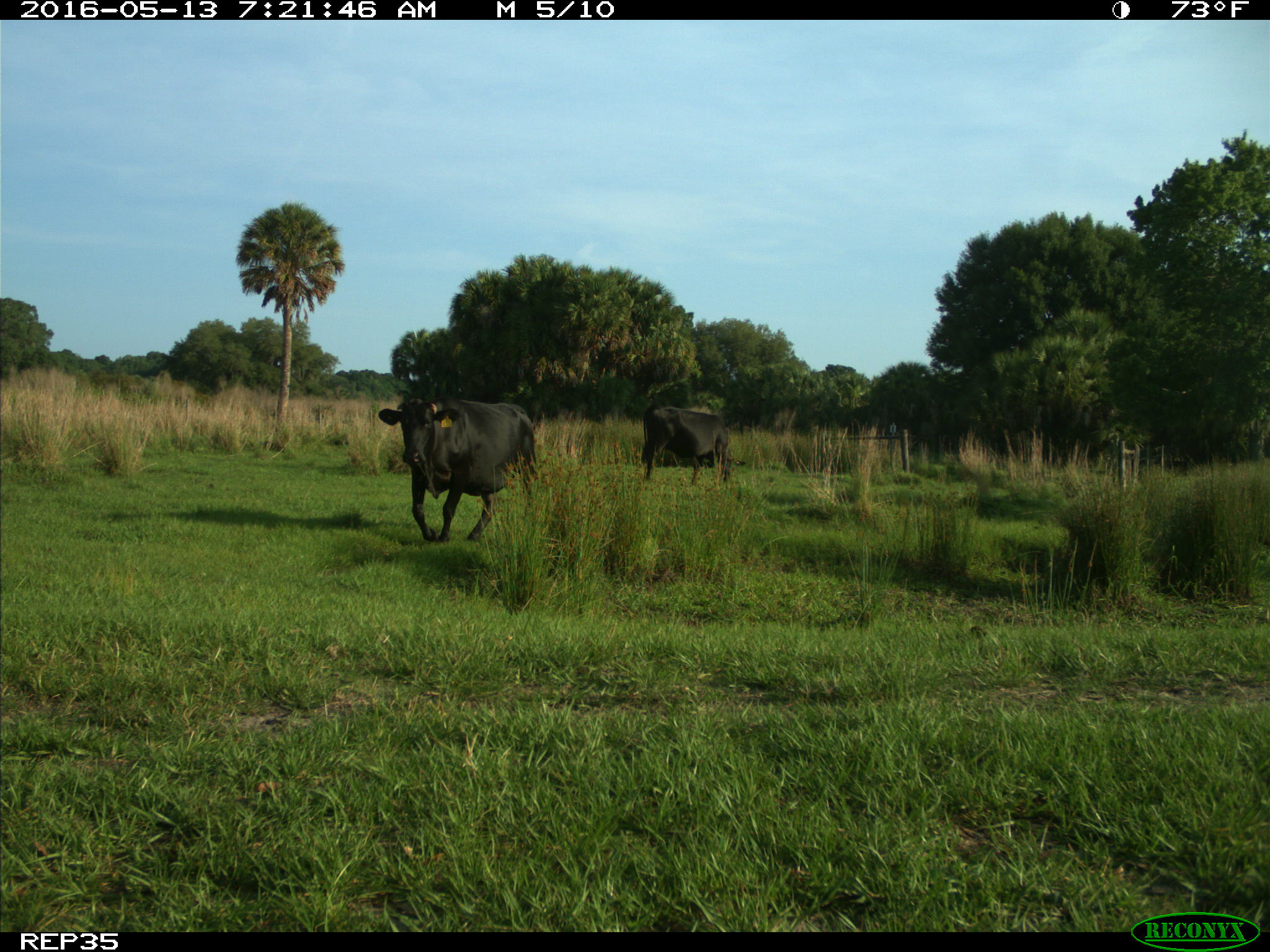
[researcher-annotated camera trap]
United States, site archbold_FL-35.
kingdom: Animalia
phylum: Chordata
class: Mammalia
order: Artiodactyla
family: Bovidae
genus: Bos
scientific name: Bos taurus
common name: domestic cow